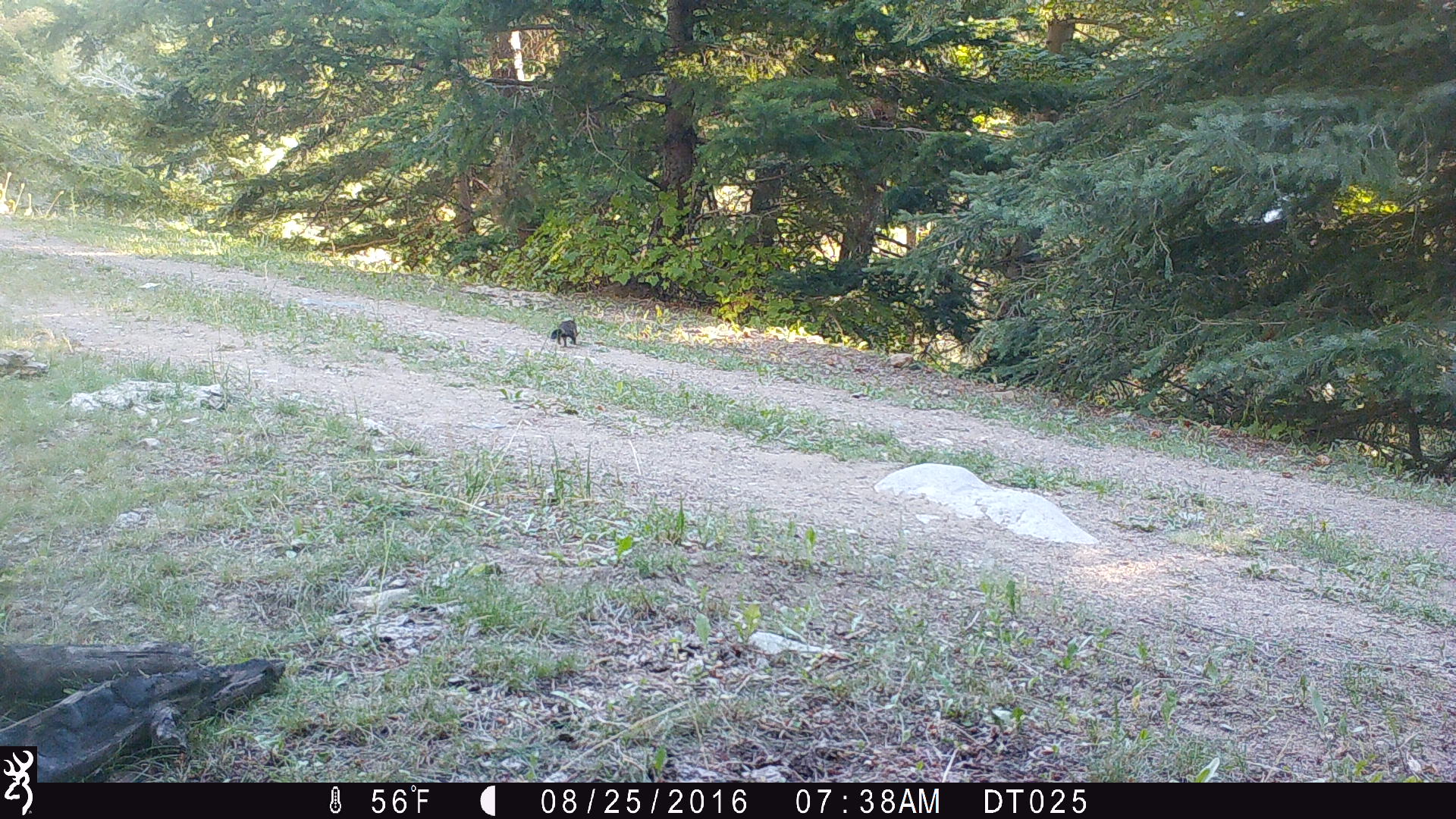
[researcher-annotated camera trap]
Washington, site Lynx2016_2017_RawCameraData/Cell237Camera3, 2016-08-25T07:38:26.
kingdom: Animalia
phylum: Chordata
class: Mammalia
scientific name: Mammalia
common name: small mammal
Small mammal (Mammalia). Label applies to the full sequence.